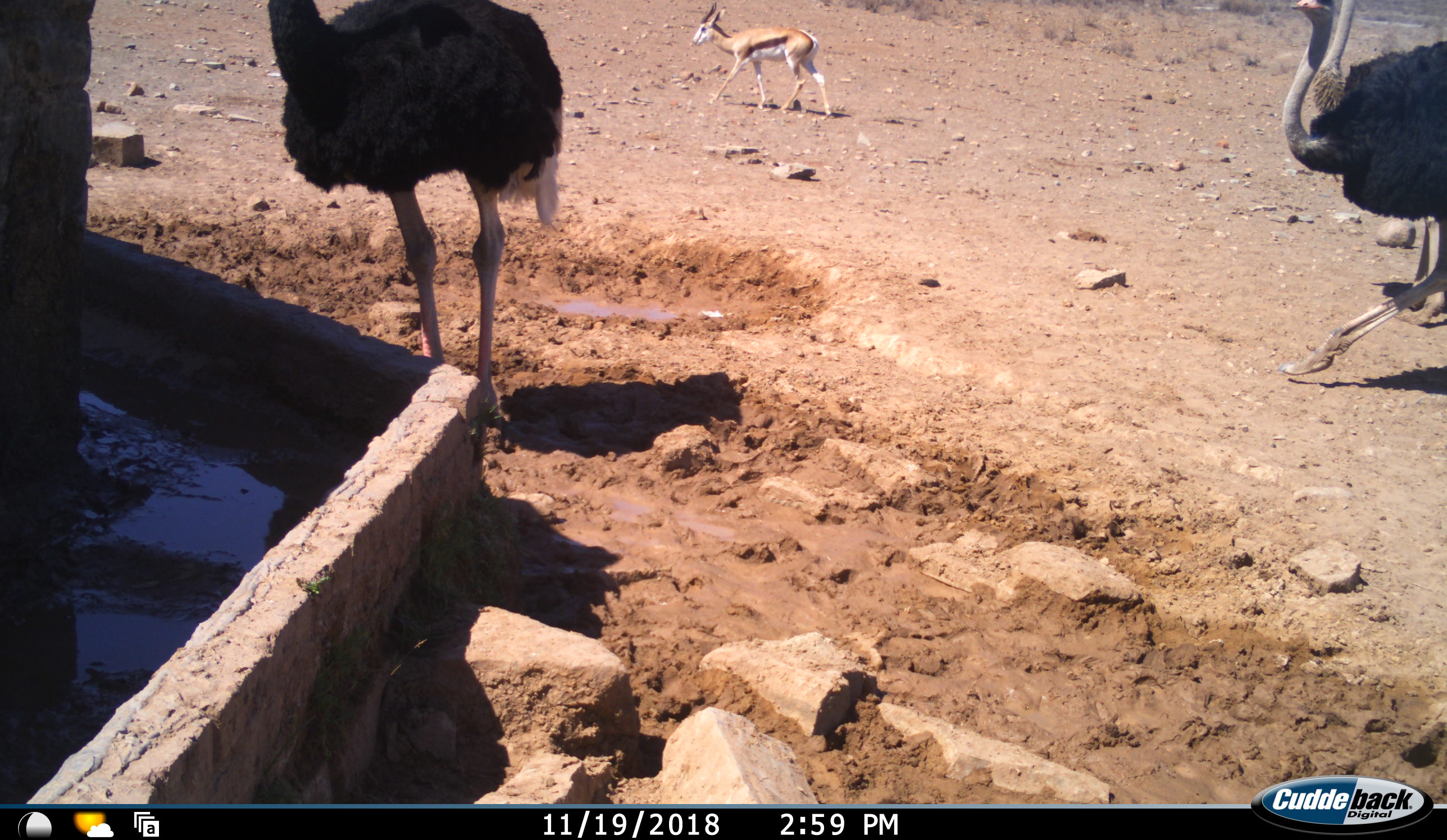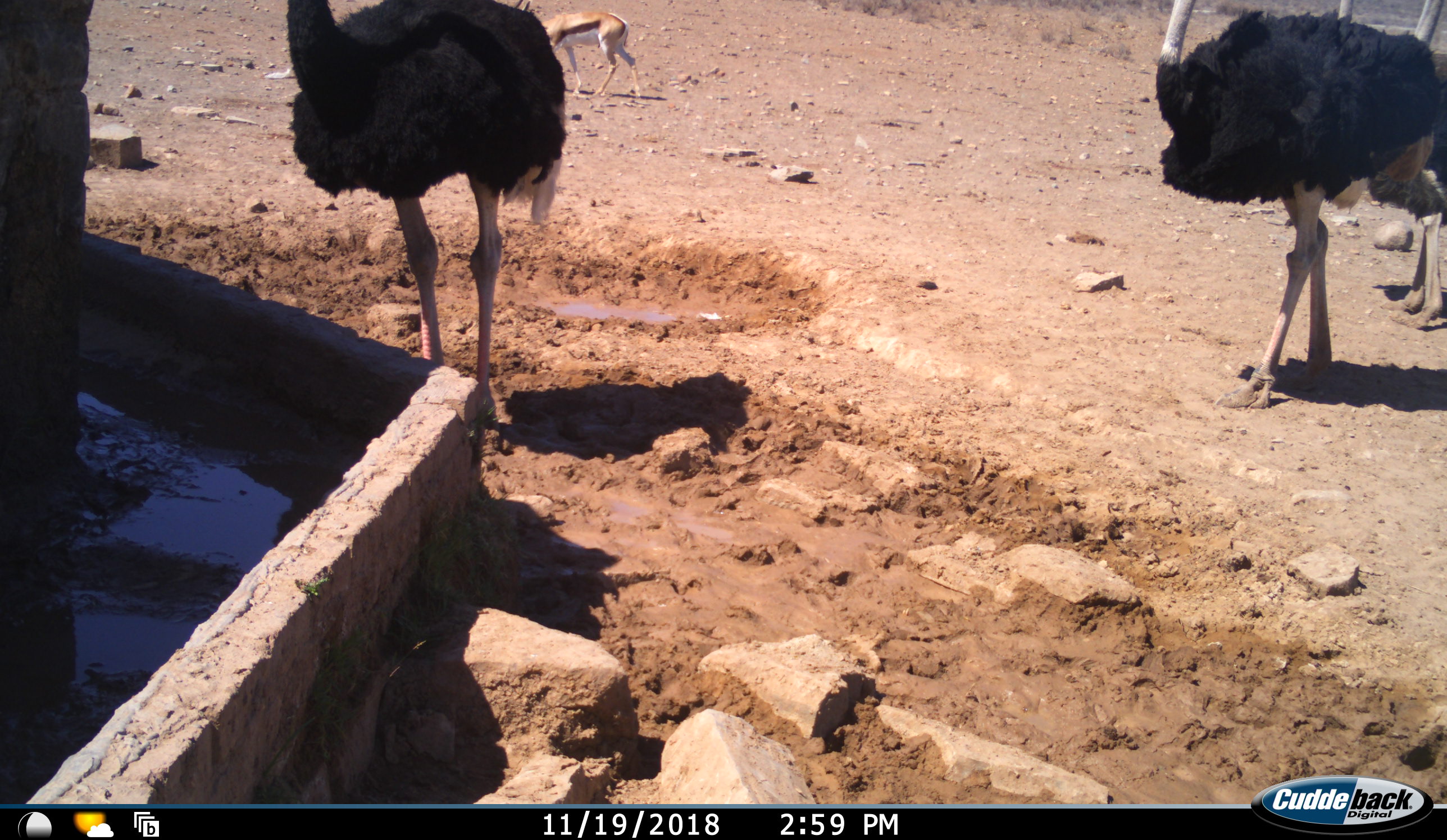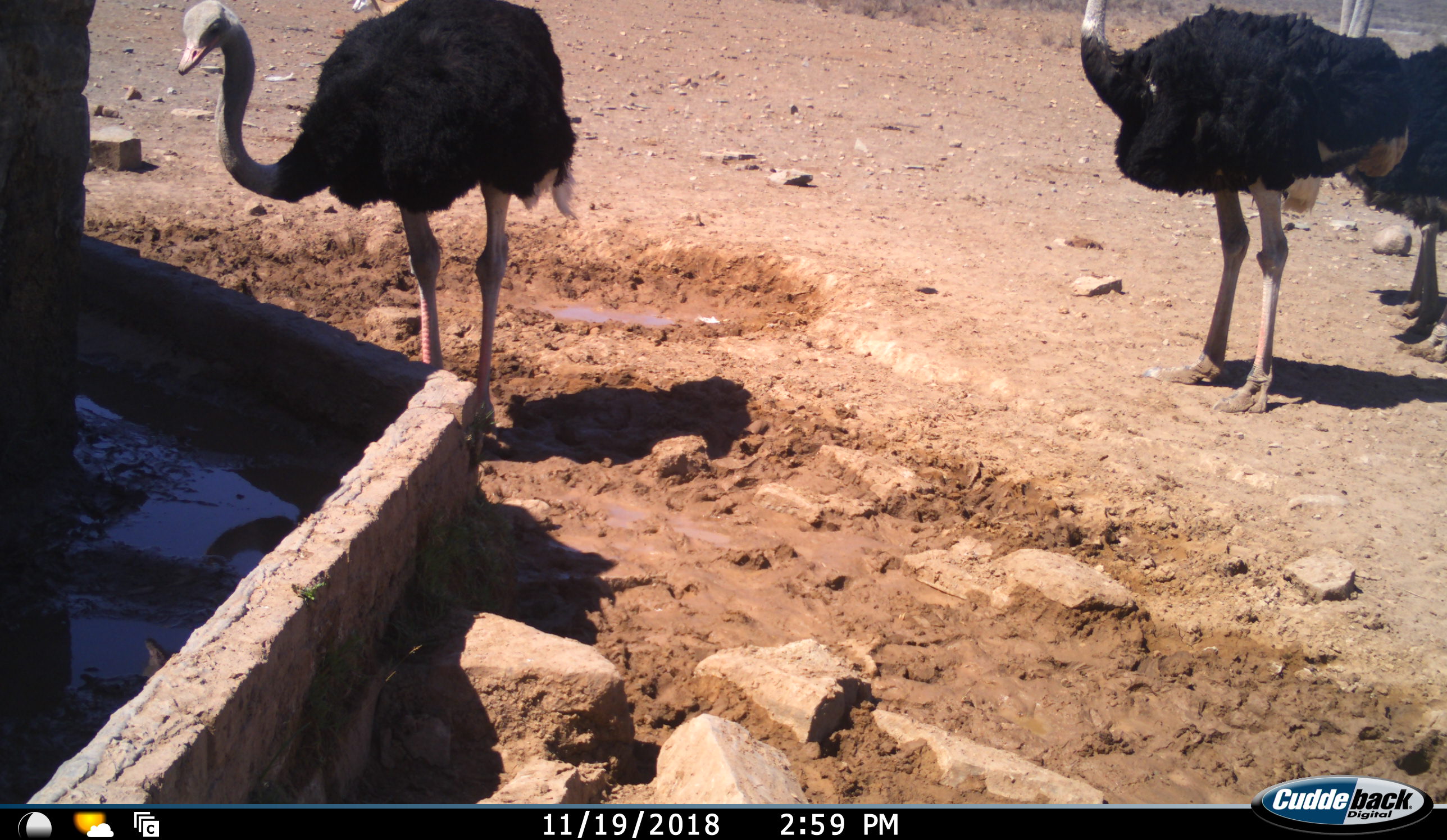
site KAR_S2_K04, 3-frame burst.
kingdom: Animalia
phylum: Chordata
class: Aves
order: Struthioniformes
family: Struthionidae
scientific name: Struthionidae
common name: ostrich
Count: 4.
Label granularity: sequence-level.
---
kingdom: Animalia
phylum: Chordata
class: Mammalia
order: Artiodactyla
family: Bovidae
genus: Antidorcas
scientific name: Antidorcas marsupialis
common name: springbok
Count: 1.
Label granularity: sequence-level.